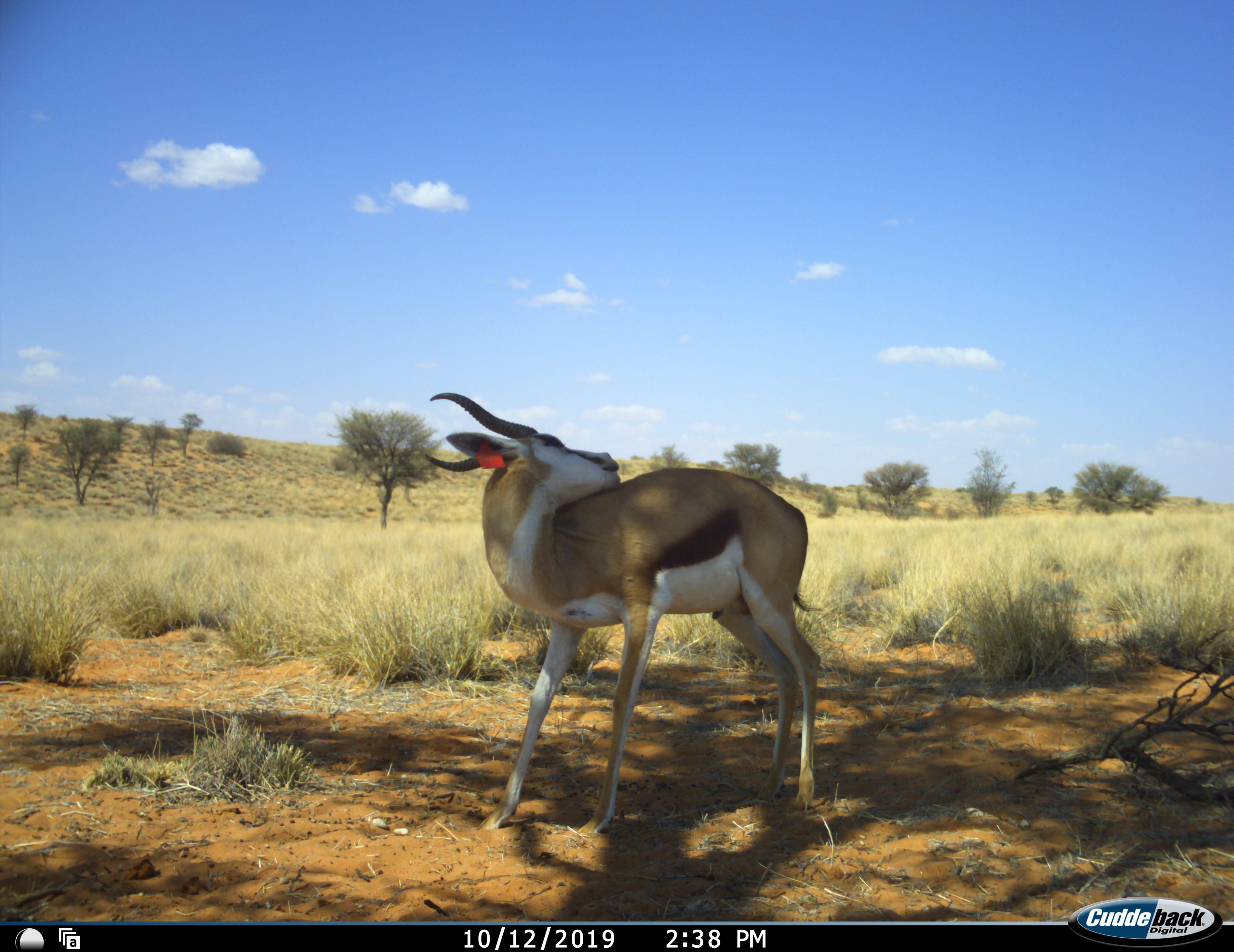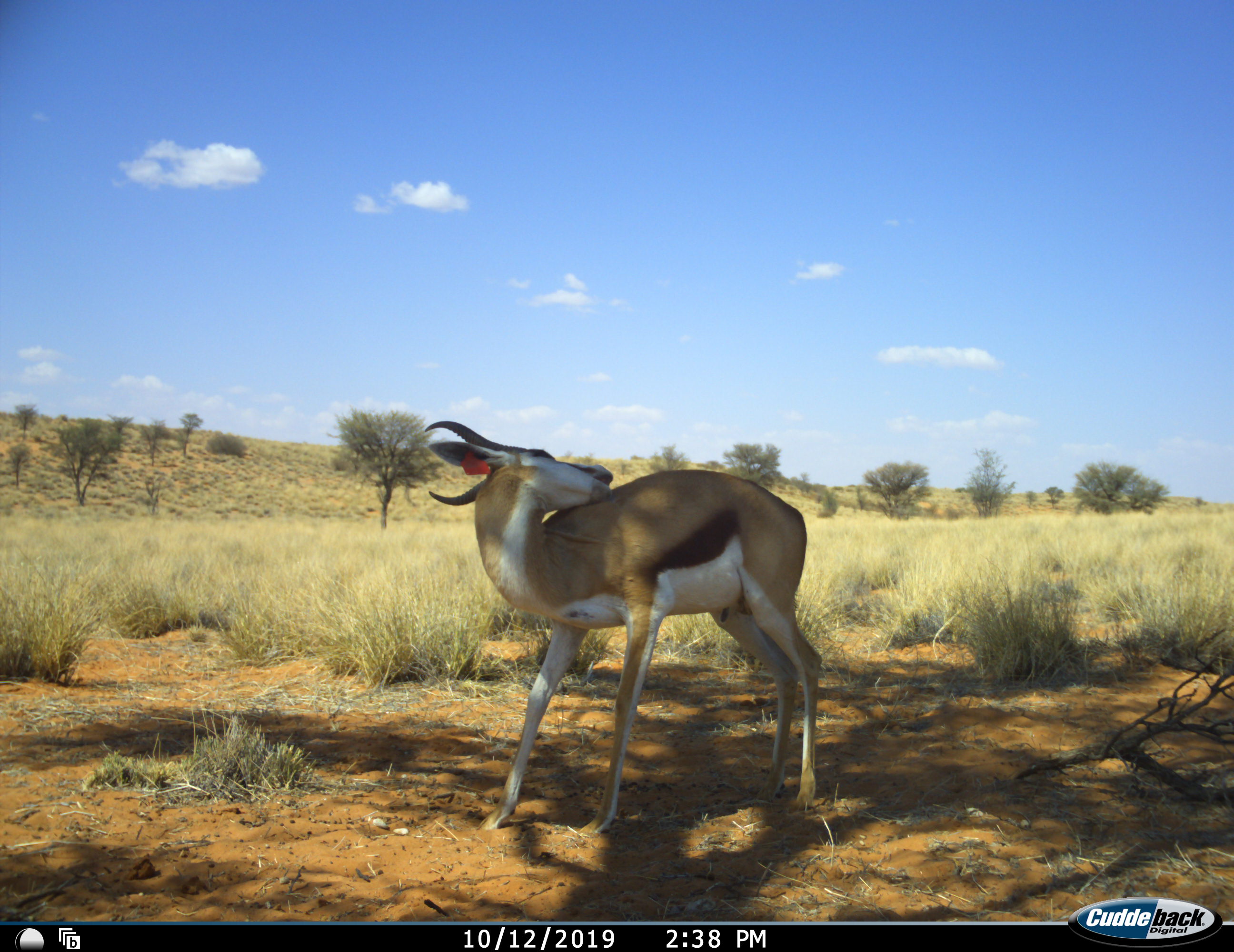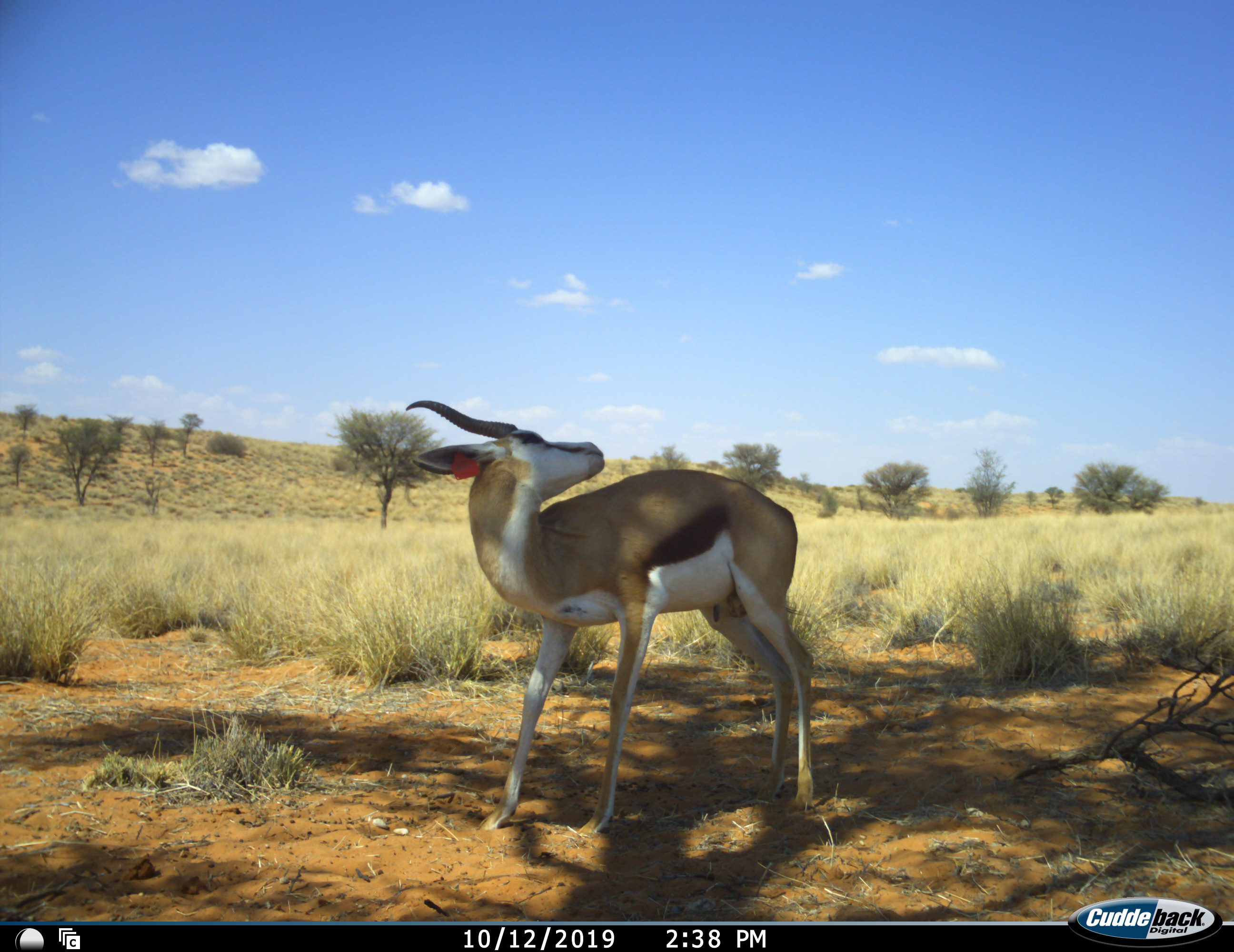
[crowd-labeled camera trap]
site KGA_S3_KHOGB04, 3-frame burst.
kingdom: Animalia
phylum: Chordata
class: Mammalia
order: Artiodactyla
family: Bovidae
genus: Antidorcas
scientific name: Antidorcas marsupialis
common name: springbok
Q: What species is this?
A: Springbok (Antidorcas marsupialis).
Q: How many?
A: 1.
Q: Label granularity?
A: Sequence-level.